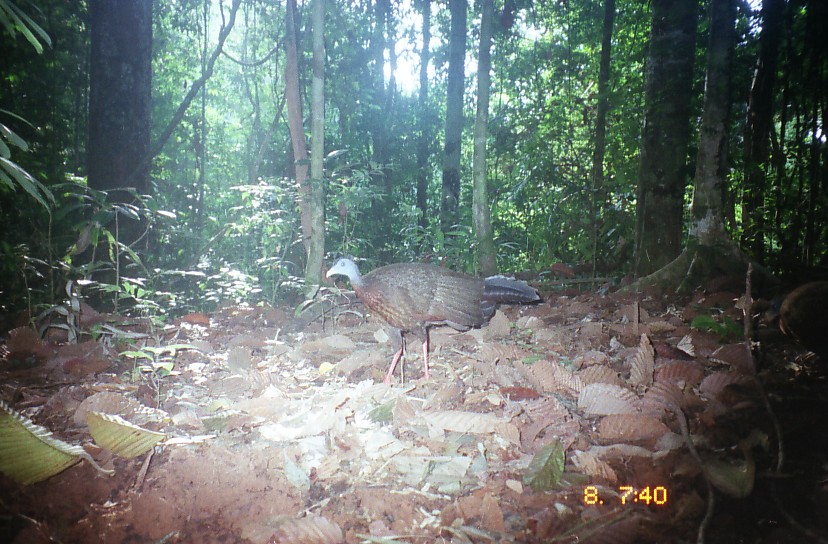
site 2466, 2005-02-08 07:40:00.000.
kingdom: Animalia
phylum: Chordata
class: Aves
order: Galliformes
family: Phasianidae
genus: Argusianus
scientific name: Argusianus argus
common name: great argus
Argusianus argus (great argus), count 1.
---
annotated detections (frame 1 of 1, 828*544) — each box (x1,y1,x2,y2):
argusianus argus: (324,255,540,391)